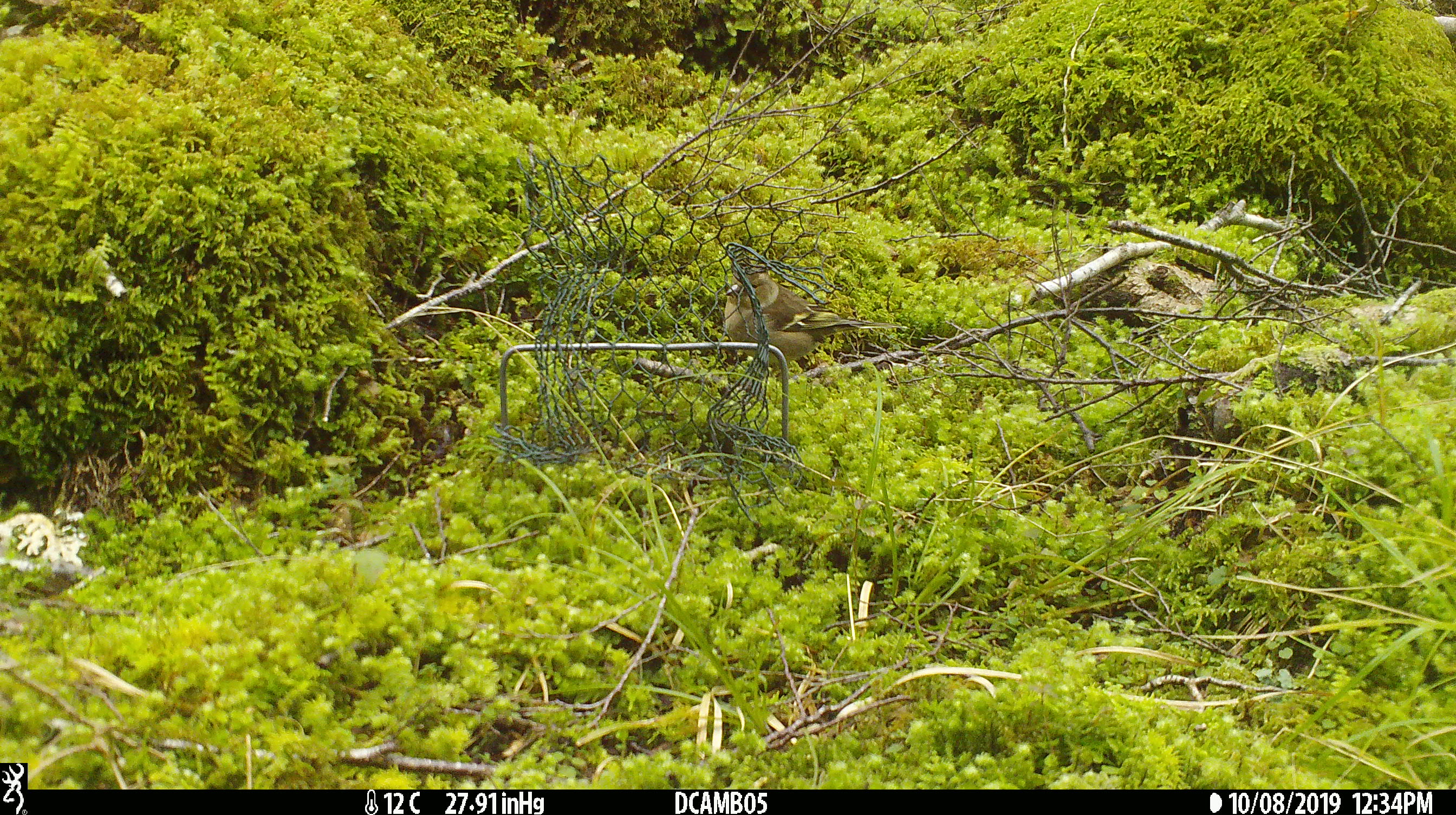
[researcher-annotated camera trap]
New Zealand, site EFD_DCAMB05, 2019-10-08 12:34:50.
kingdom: Animalia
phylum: Chordata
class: Aves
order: Passeriformes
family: Fringillidae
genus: Fringilla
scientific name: Fringilla coelebs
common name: common chaffinch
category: chaffinch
Chaffinch (common chaffinch) (Fringilla coelebs).